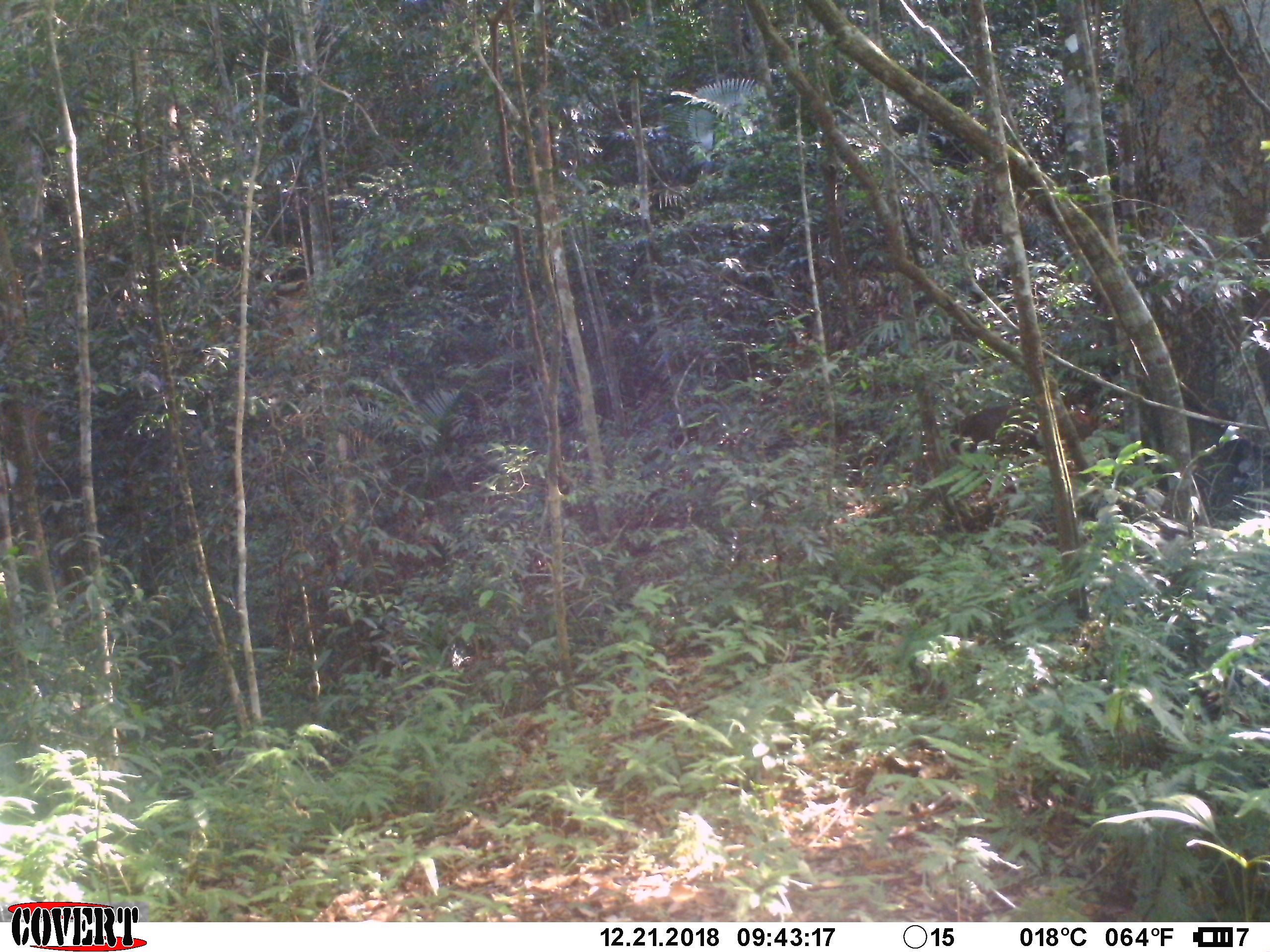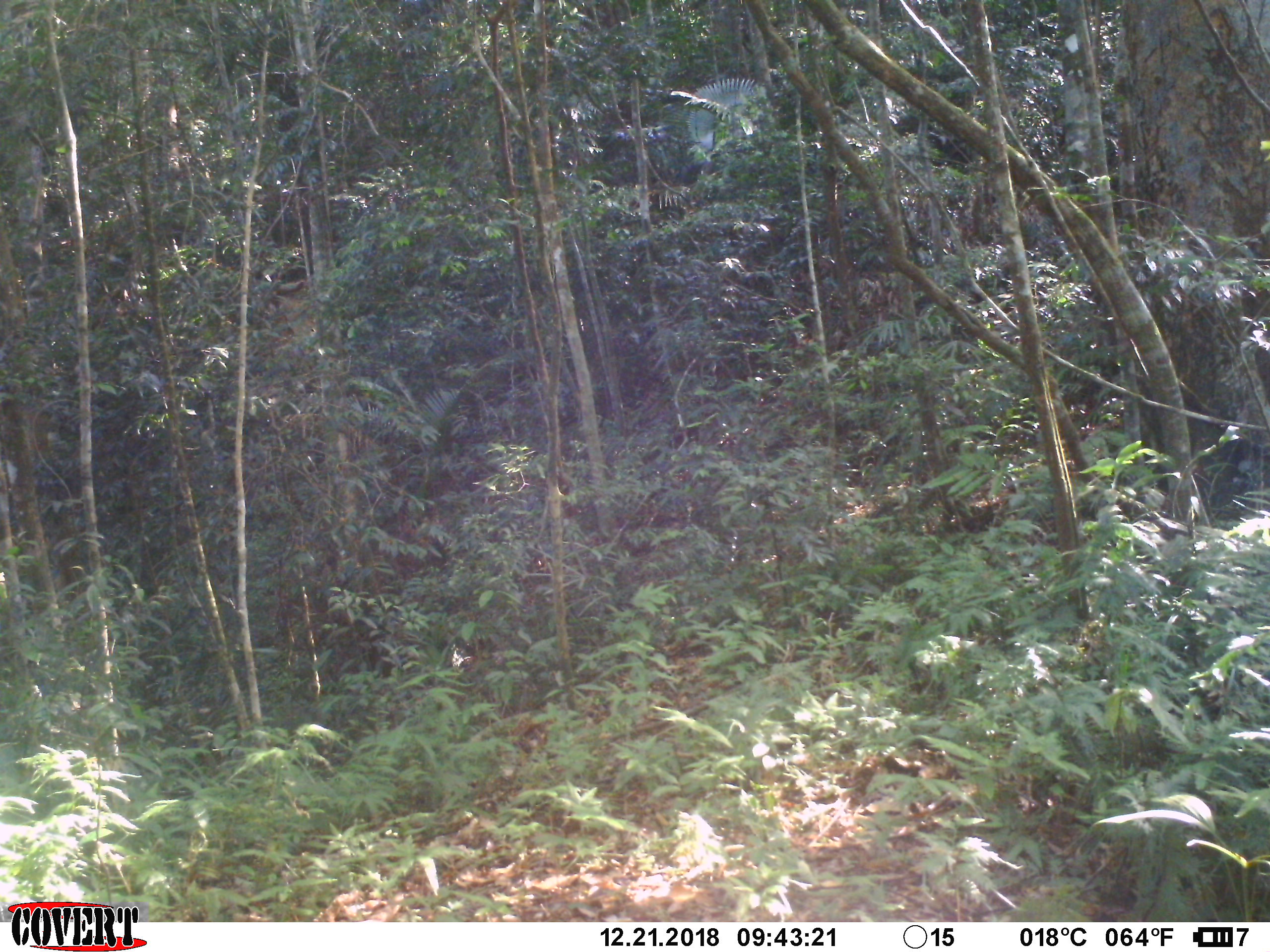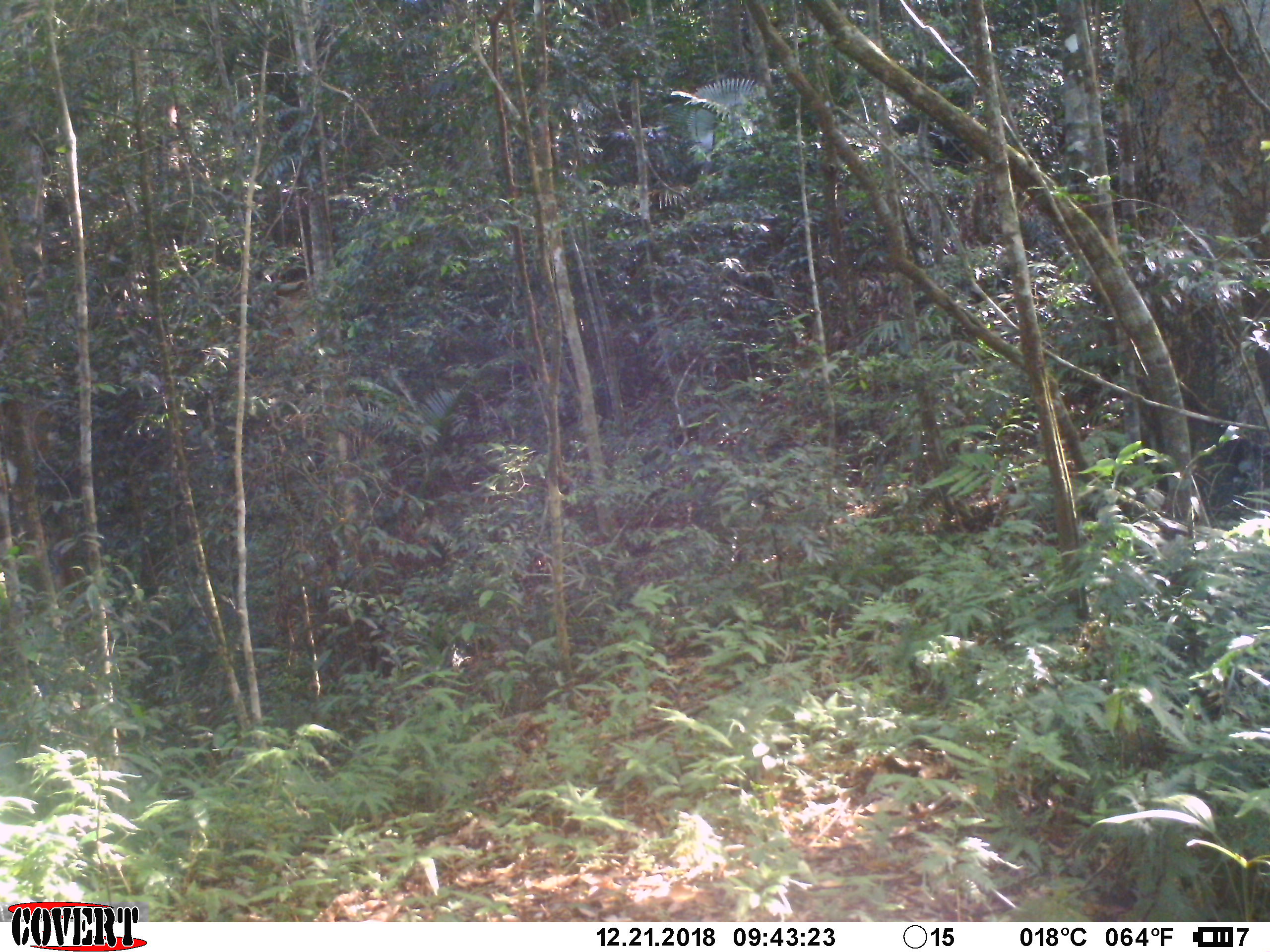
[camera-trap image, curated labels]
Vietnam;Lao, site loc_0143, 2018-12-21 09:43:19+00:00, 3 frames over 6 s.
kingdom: Animalia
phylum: Chordata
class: Mammalia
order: Artiodactyla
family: Cervidae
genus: Muntiacus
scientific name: Muntiacus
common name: muntjacs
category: unidentified muntjac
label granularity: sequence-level